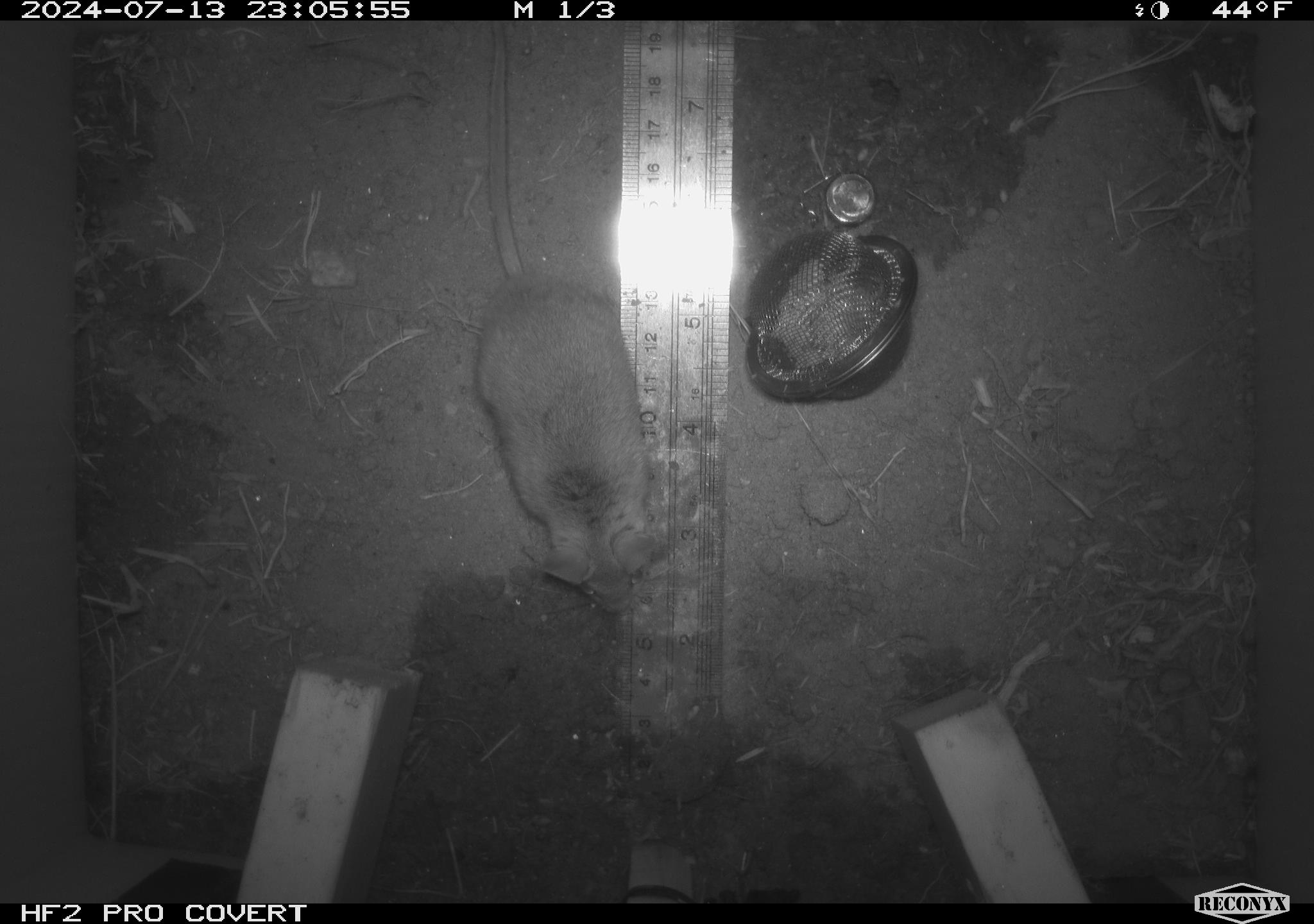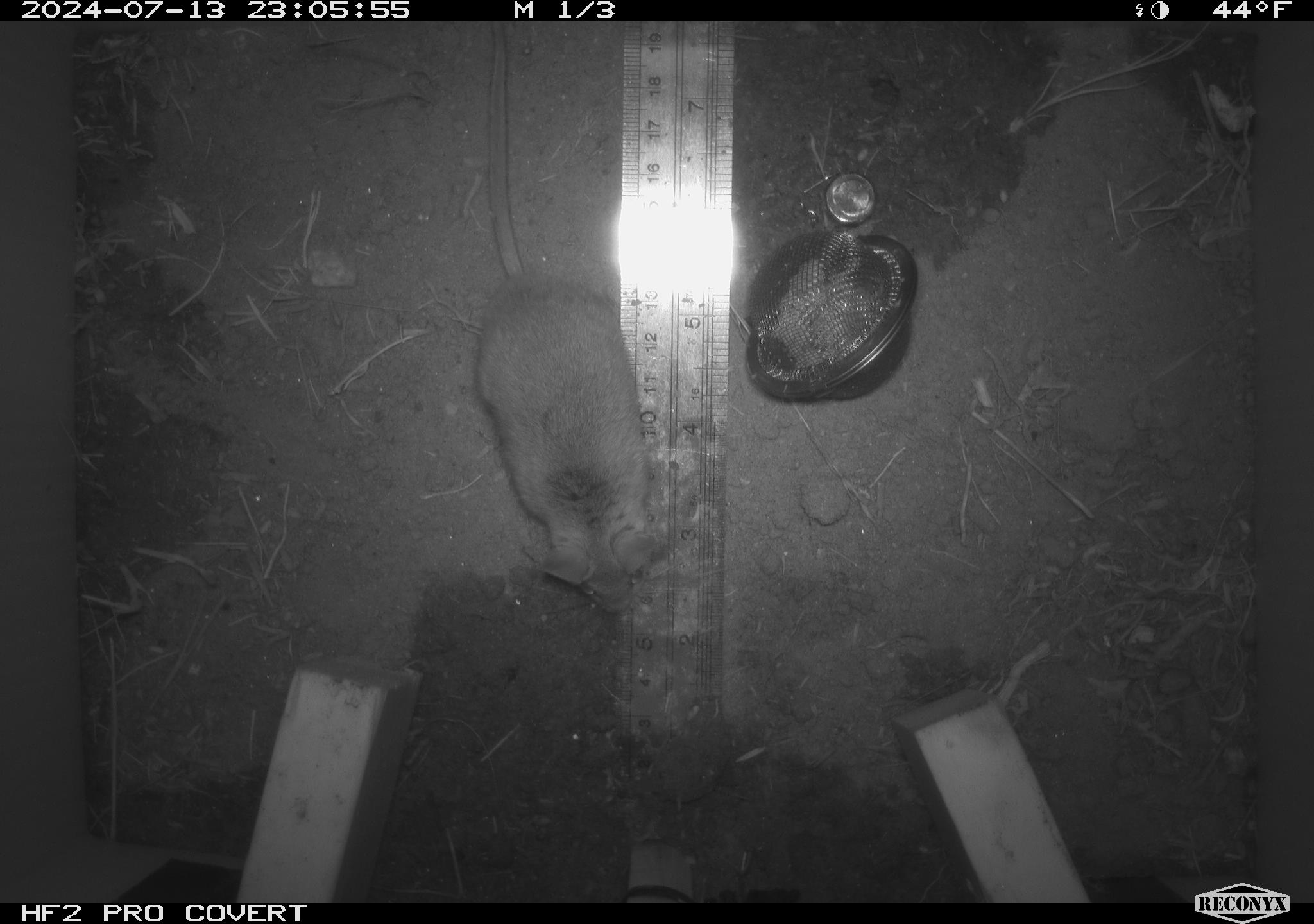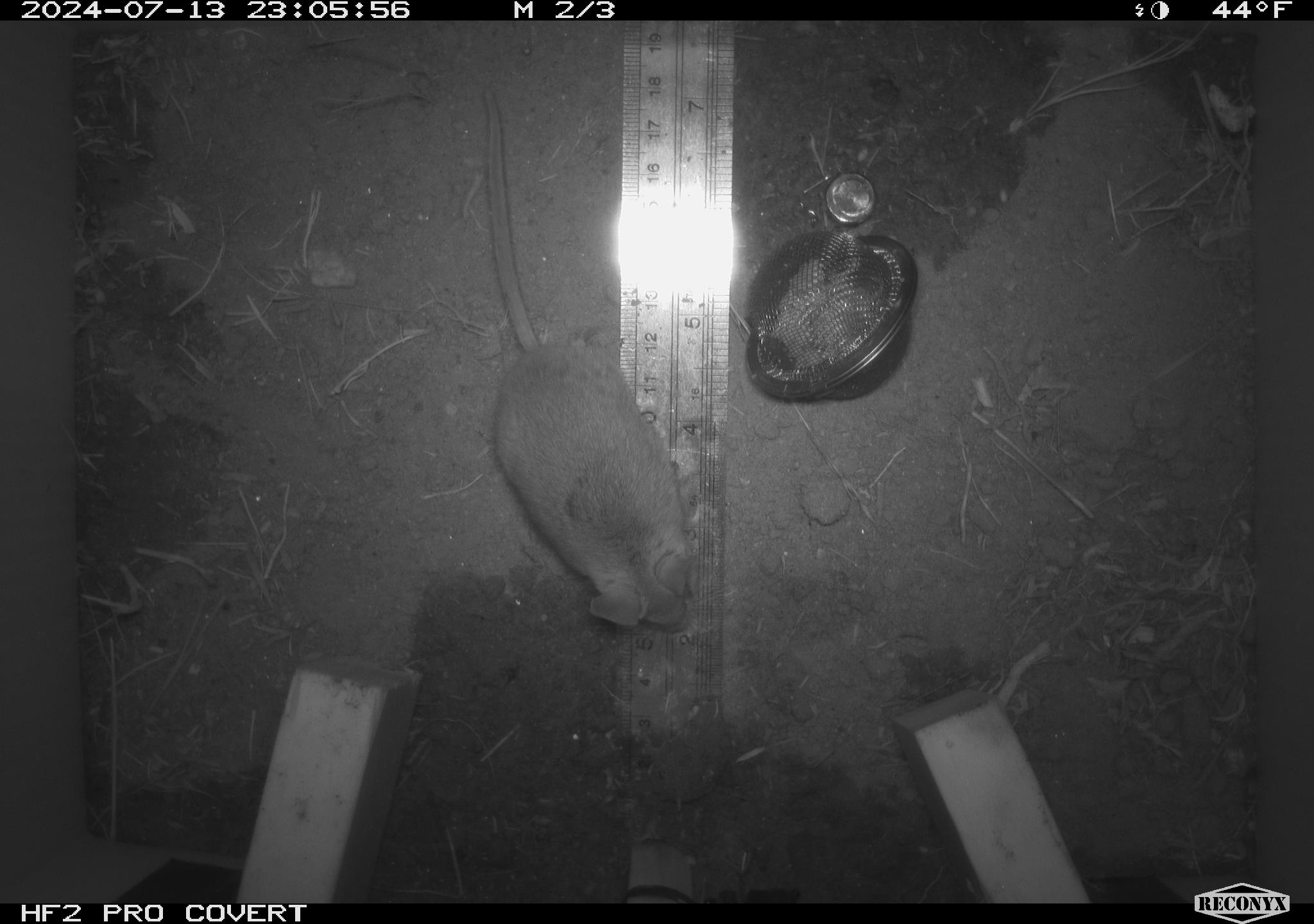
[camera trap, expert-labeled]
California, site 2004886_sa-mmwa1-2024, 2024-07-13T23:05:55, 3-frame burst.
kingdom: Animalia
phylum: Chordata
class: Mammalia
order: Rodentia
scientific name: Rodentia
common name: mouse species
Mouse species (Rodentia).